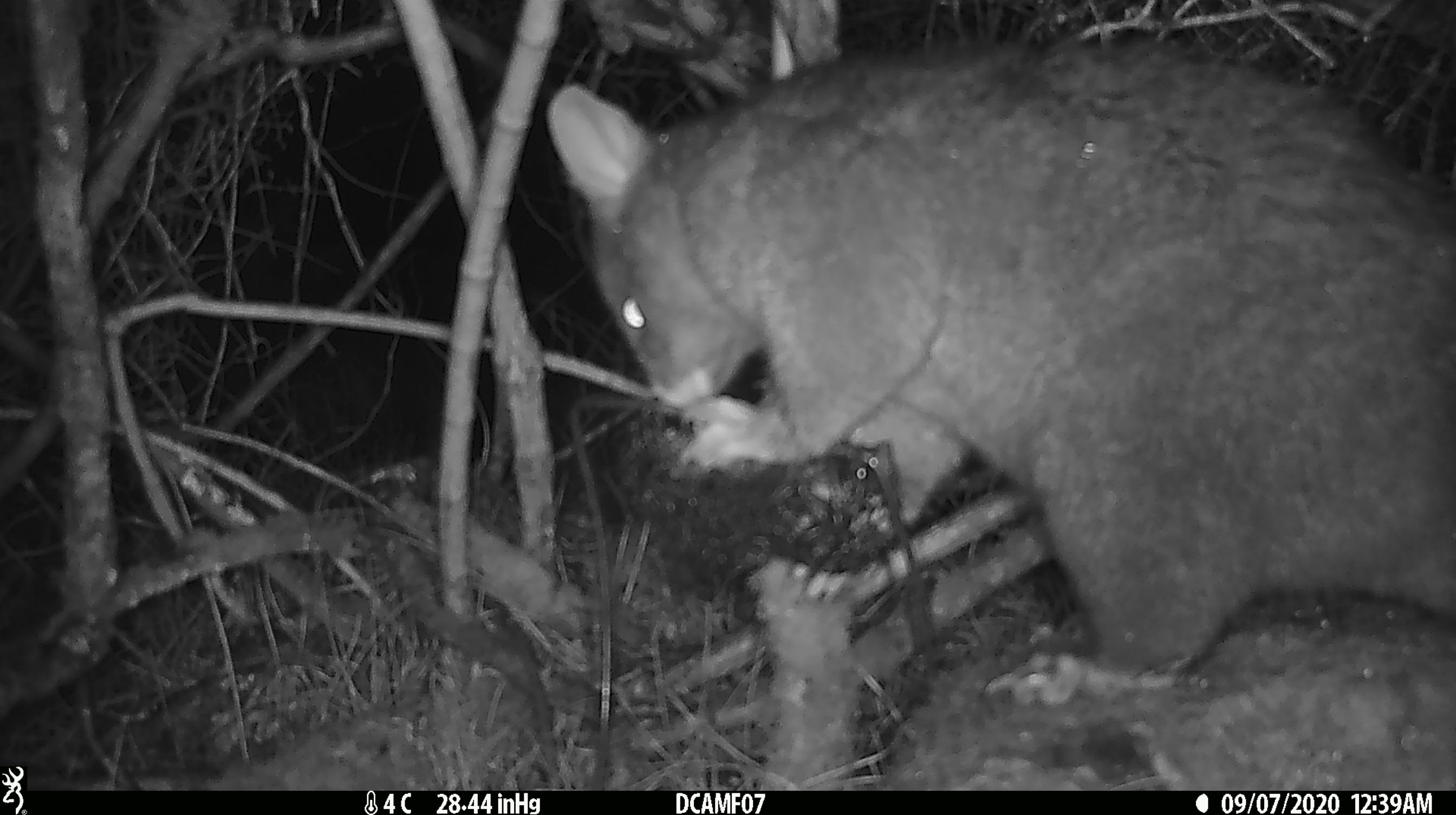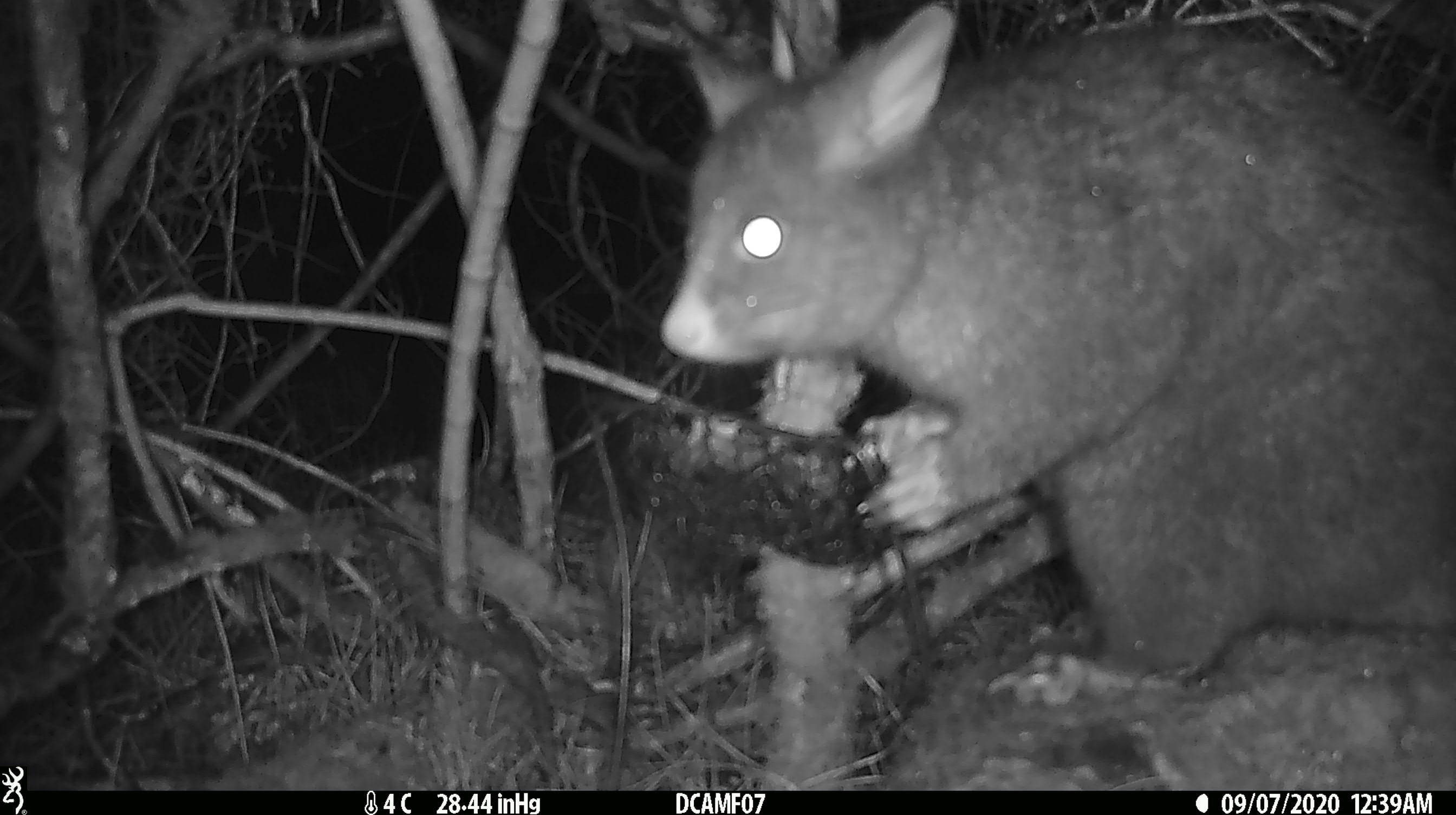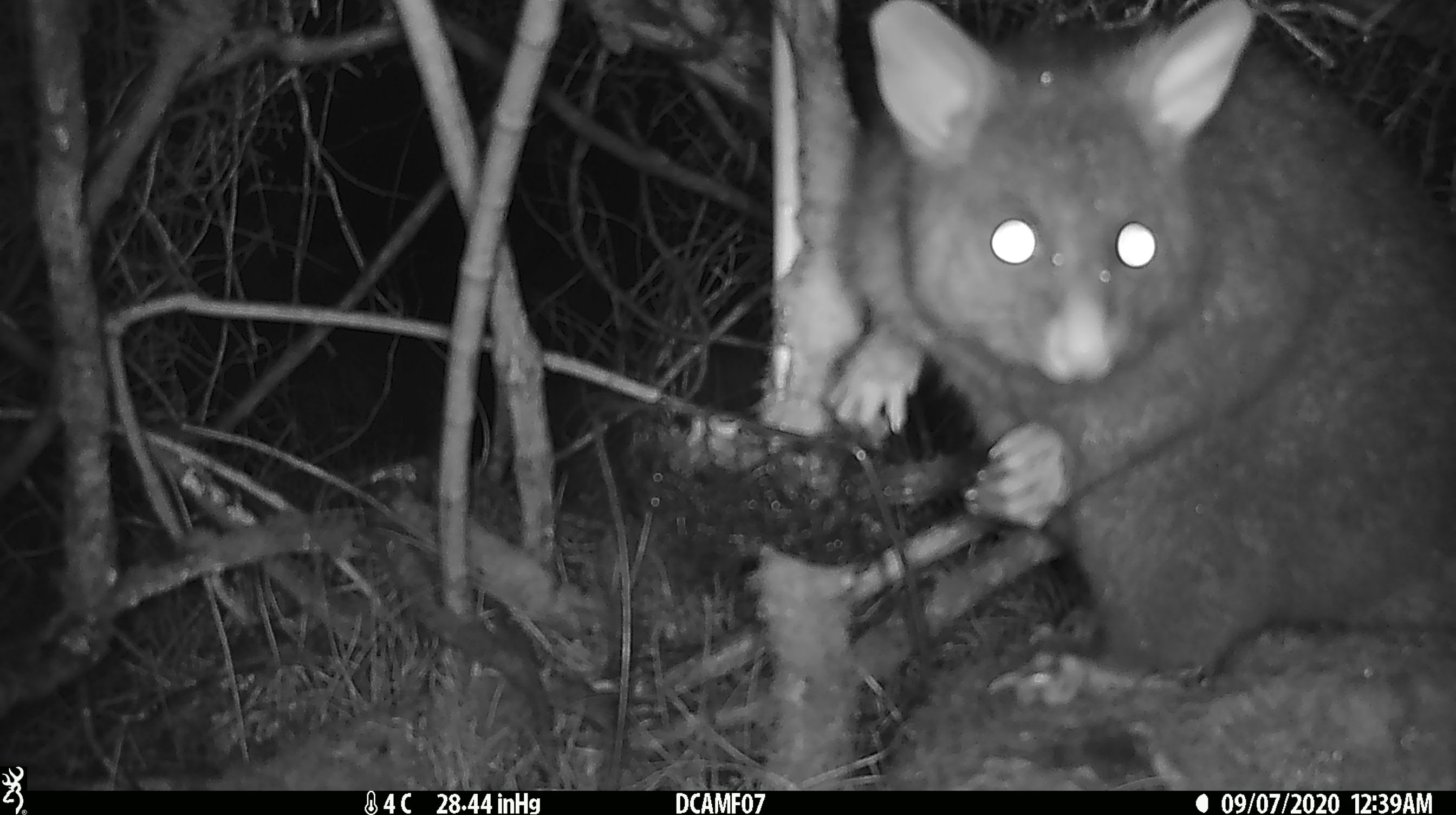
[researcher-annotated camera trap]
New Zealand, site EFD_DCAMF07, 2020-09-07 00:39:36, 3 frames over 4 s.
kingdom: Animalia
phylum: Chordata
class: Mammalia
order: Diprotodontia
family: Phalangeridae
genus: Trichosurus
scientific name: Trichosurus vulpecula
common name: common brushtail possum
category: possum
Possum (common brushtail possum) (Trichosurus vulpecula).